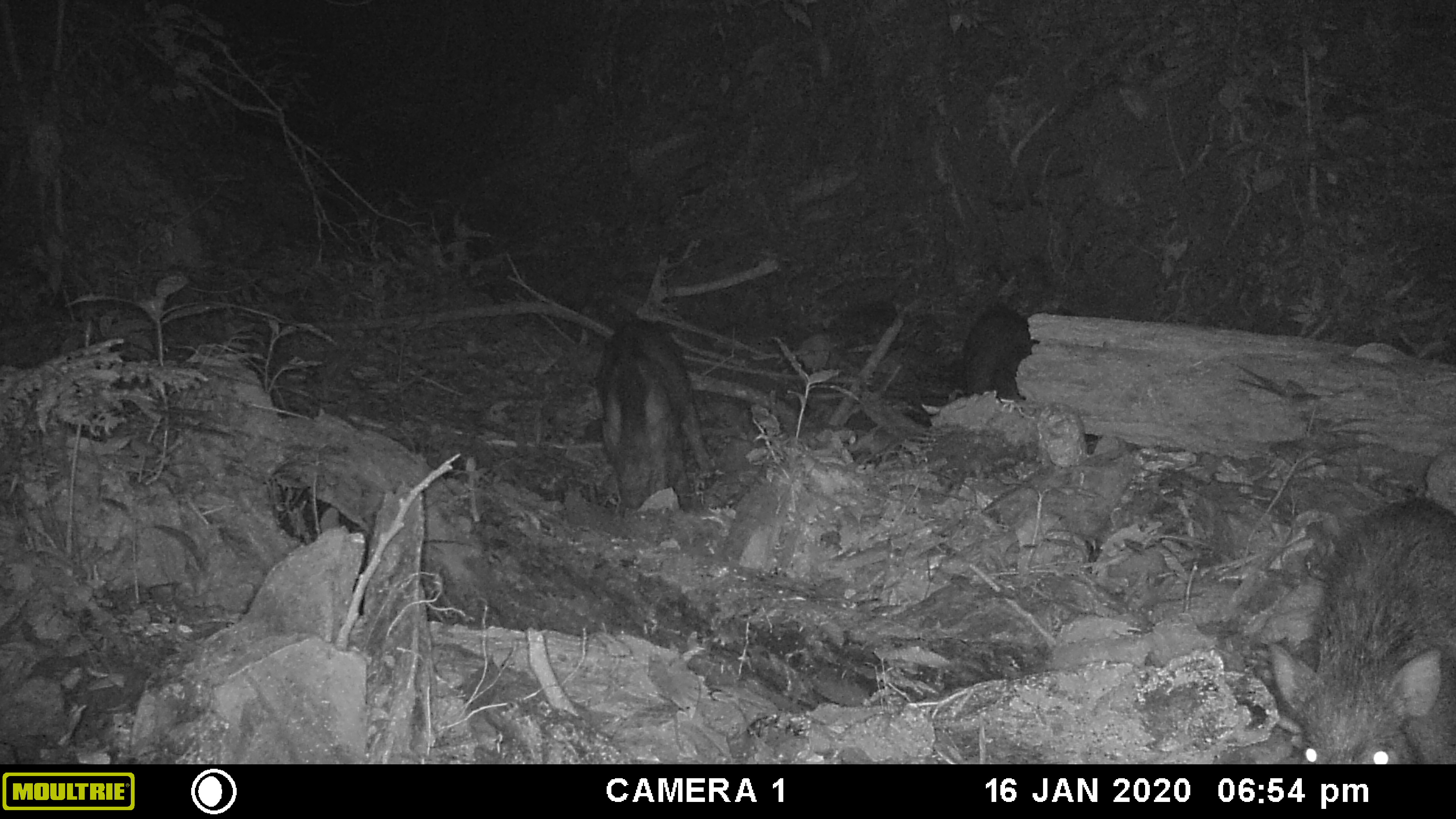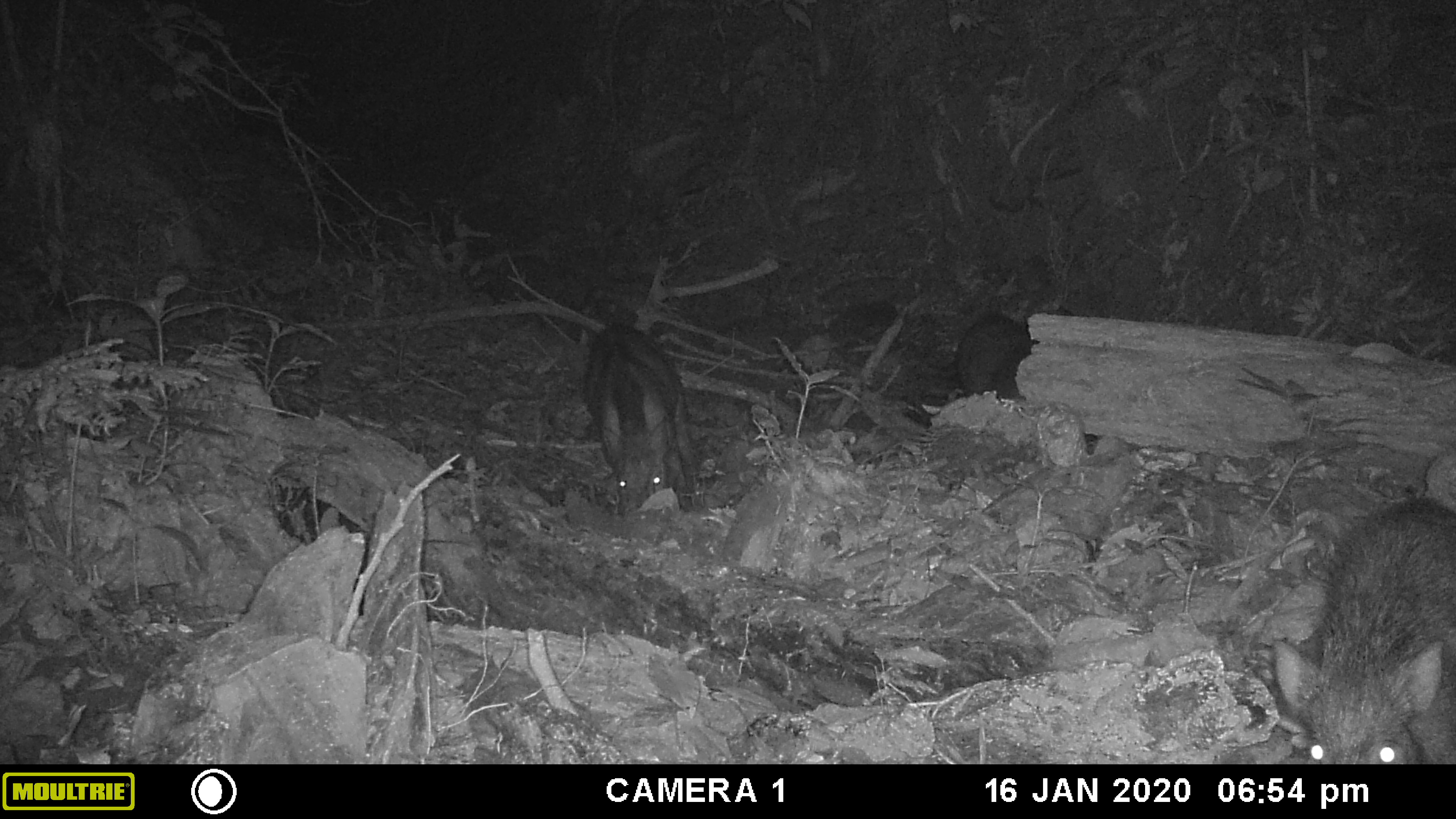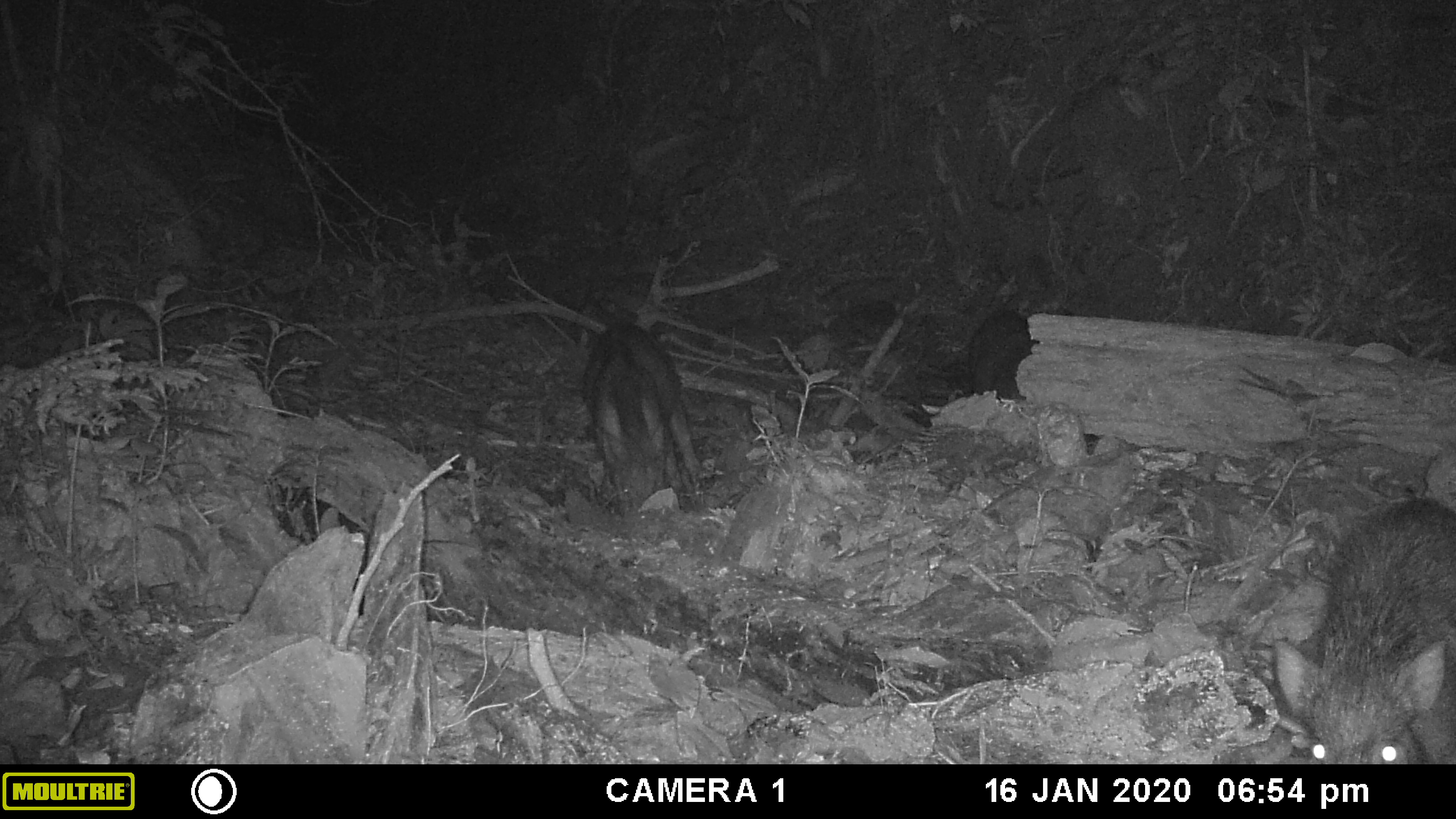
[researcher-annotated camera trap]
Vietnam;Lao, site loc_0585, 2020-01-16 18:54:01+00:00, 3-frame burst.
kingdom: Animalia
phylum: Chordata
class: Mammalia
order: Artiodactyla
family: Suidae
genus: Sus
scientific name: Sus scrofa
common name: eurasian wild pig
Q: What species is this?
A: Eurasian wild pig (Sus scrofa).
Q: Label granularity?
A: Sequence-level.